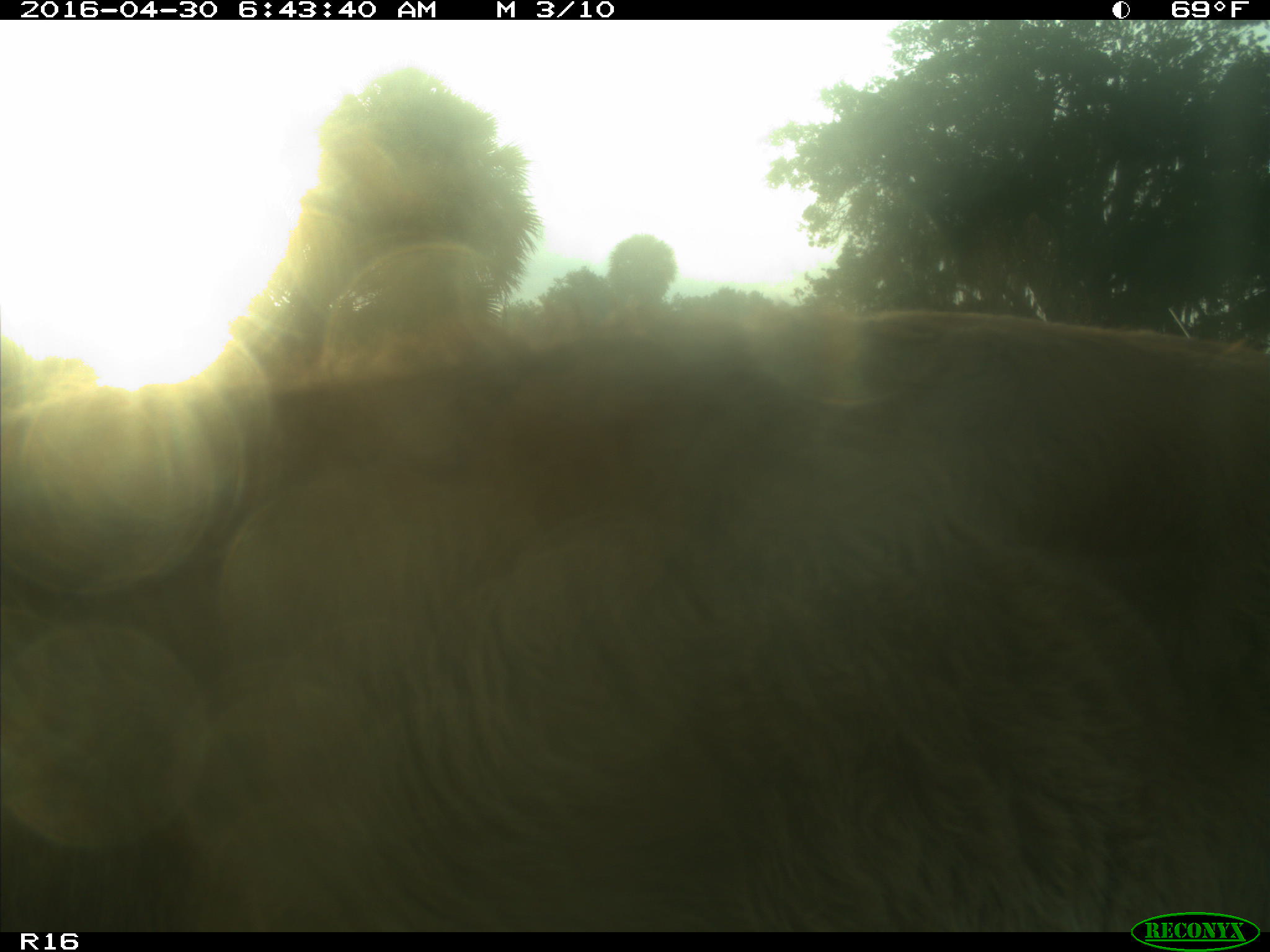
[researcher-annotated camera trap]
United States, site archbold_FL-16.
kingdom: Animalia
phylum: Chordata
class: Mammalia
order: Artiodactyla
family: Bovidae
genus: Bos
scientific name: Bos taurus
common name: domestic cow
Bos taurus (domestic cow).